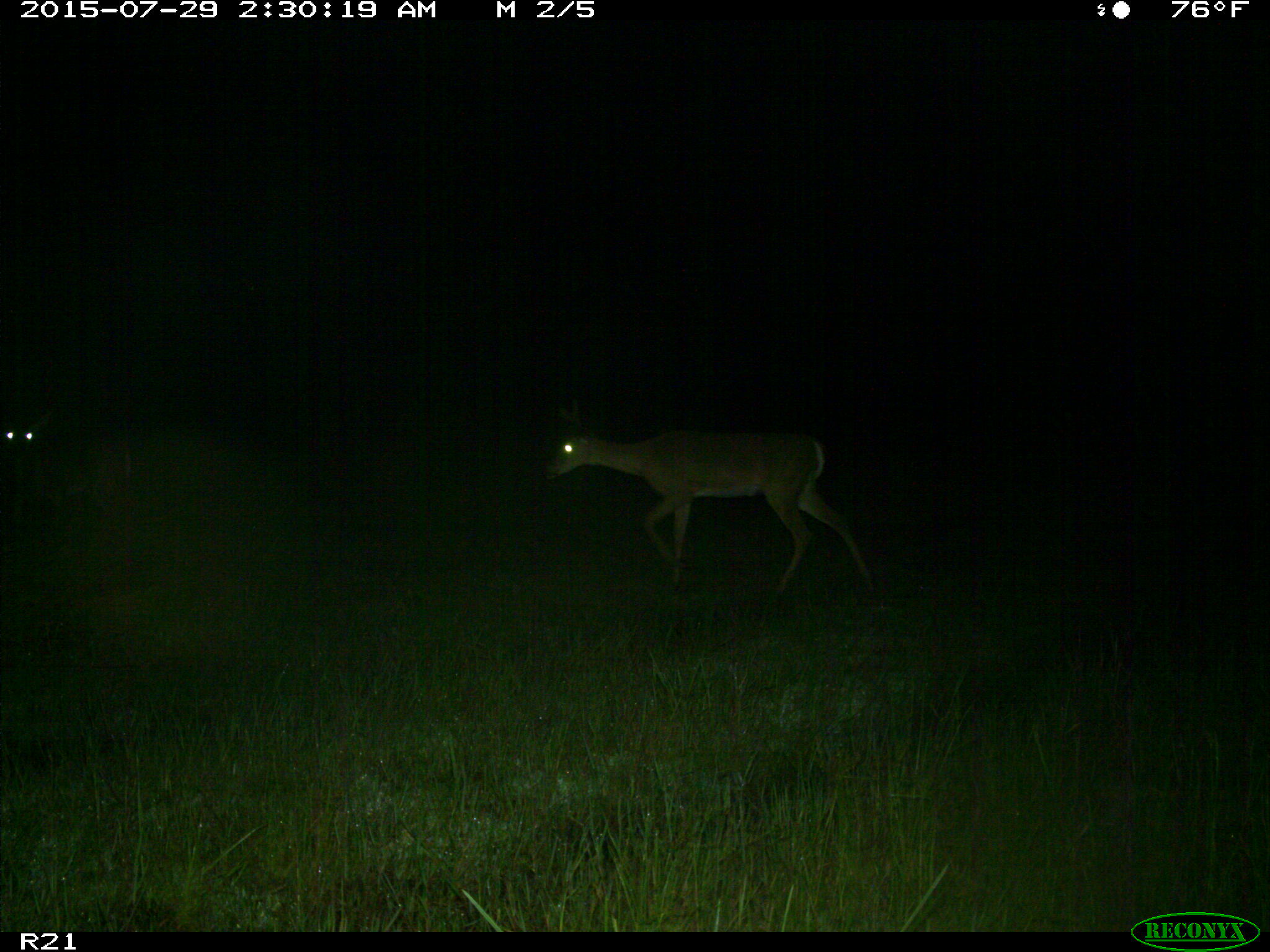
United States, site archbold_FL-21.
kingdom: Animalia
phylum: Chordata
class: Mammalia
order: Artiodactyla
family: Cervidae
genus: Odocoileus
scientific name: Odocoileus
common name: deer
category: unidentified deer